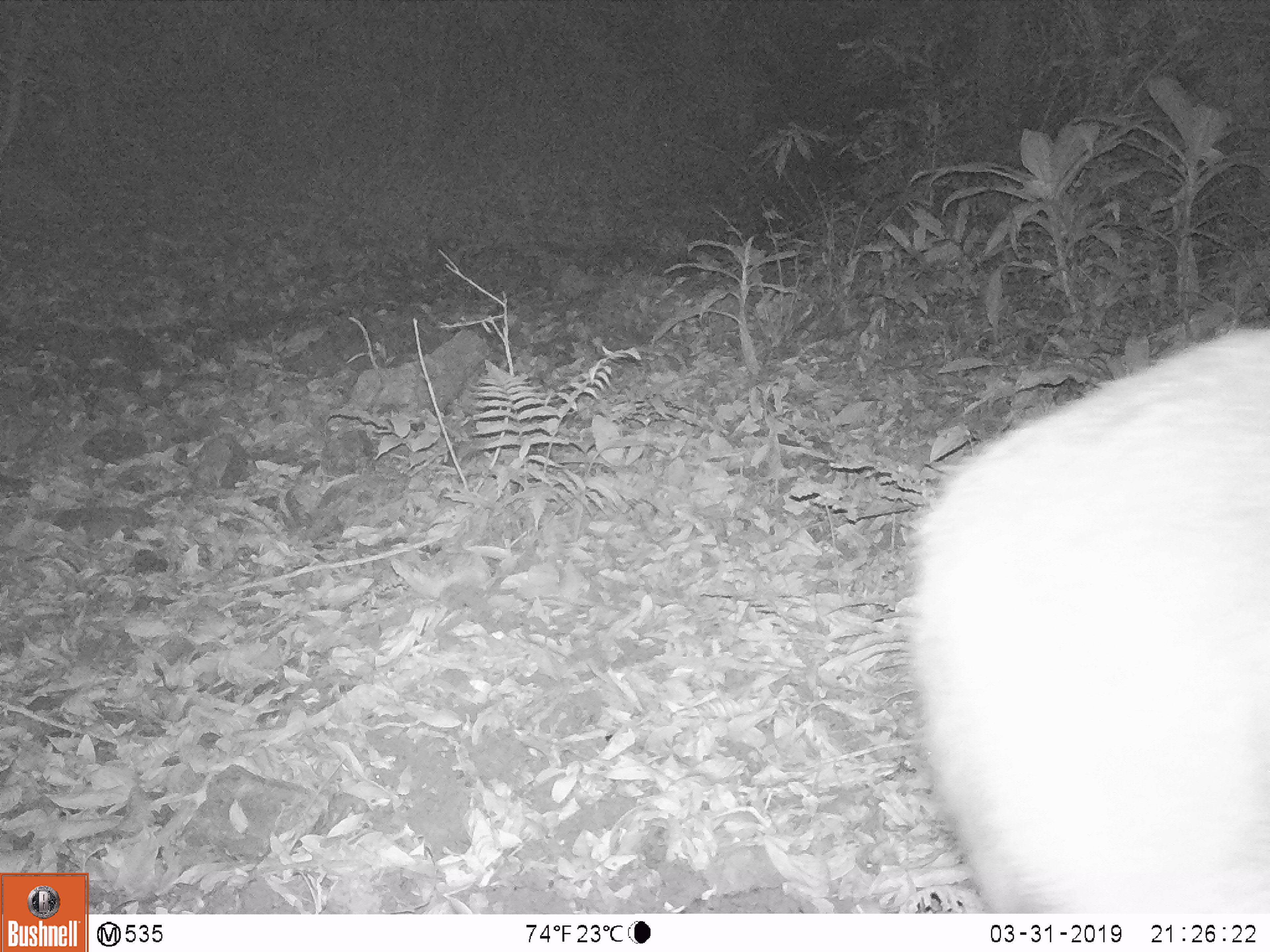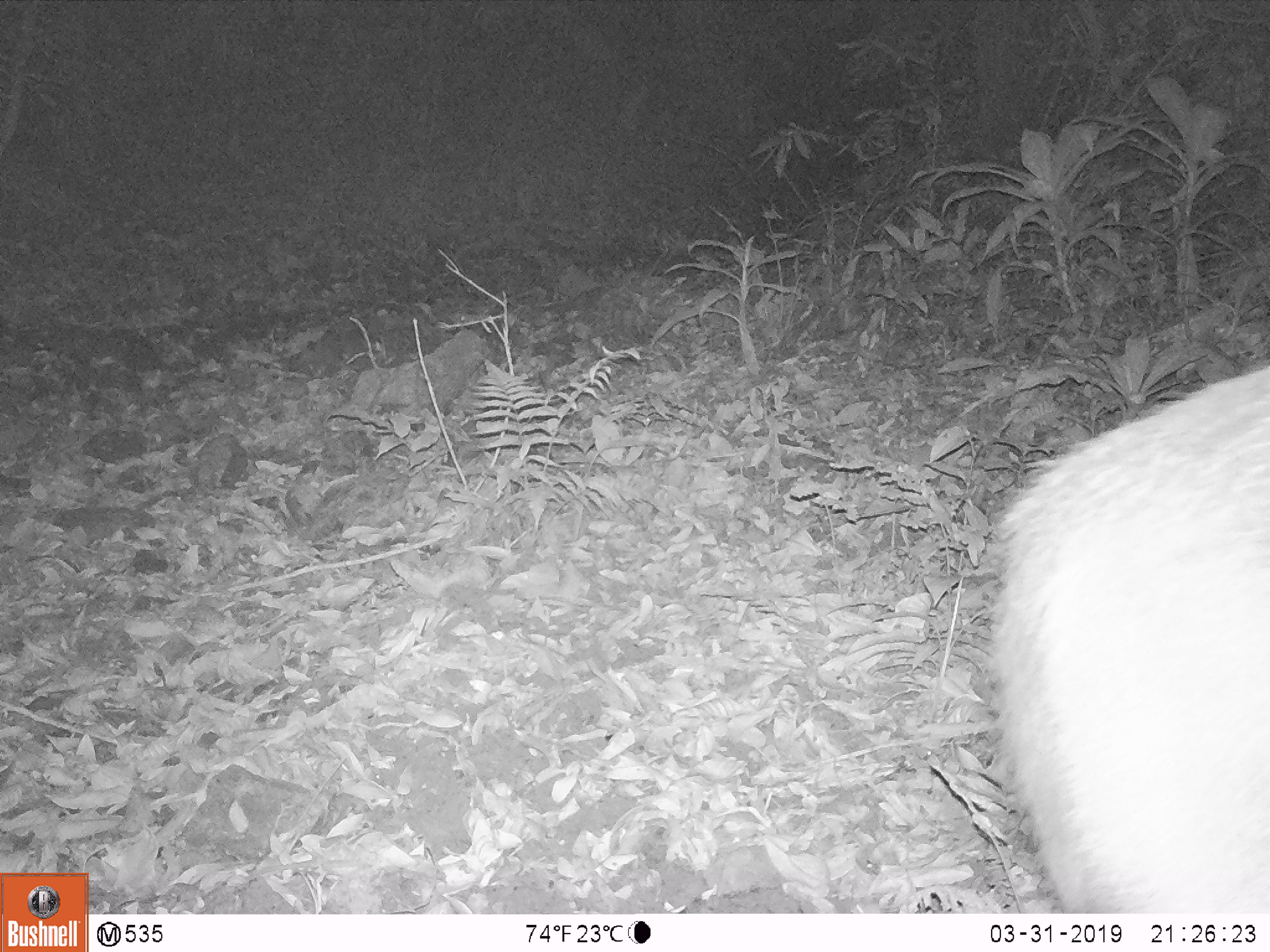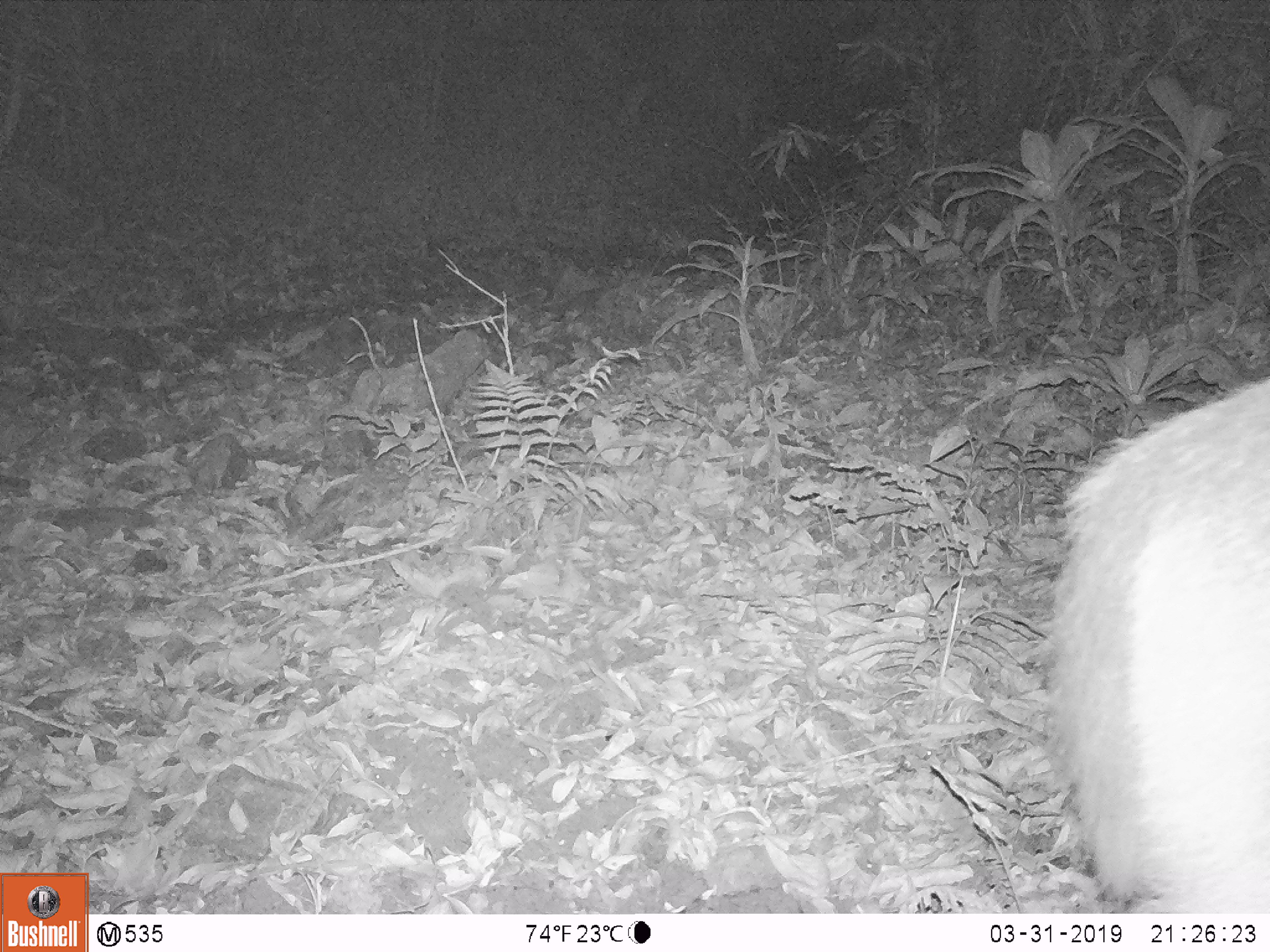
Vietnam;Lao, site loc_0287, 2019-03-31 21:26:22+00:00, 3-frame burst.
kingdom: Animalia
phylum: Chordata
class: Mammalia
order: Artiodactyla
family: Cervidae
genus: Rusa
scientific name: Rusa unicolor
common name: sambar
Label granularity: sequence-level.